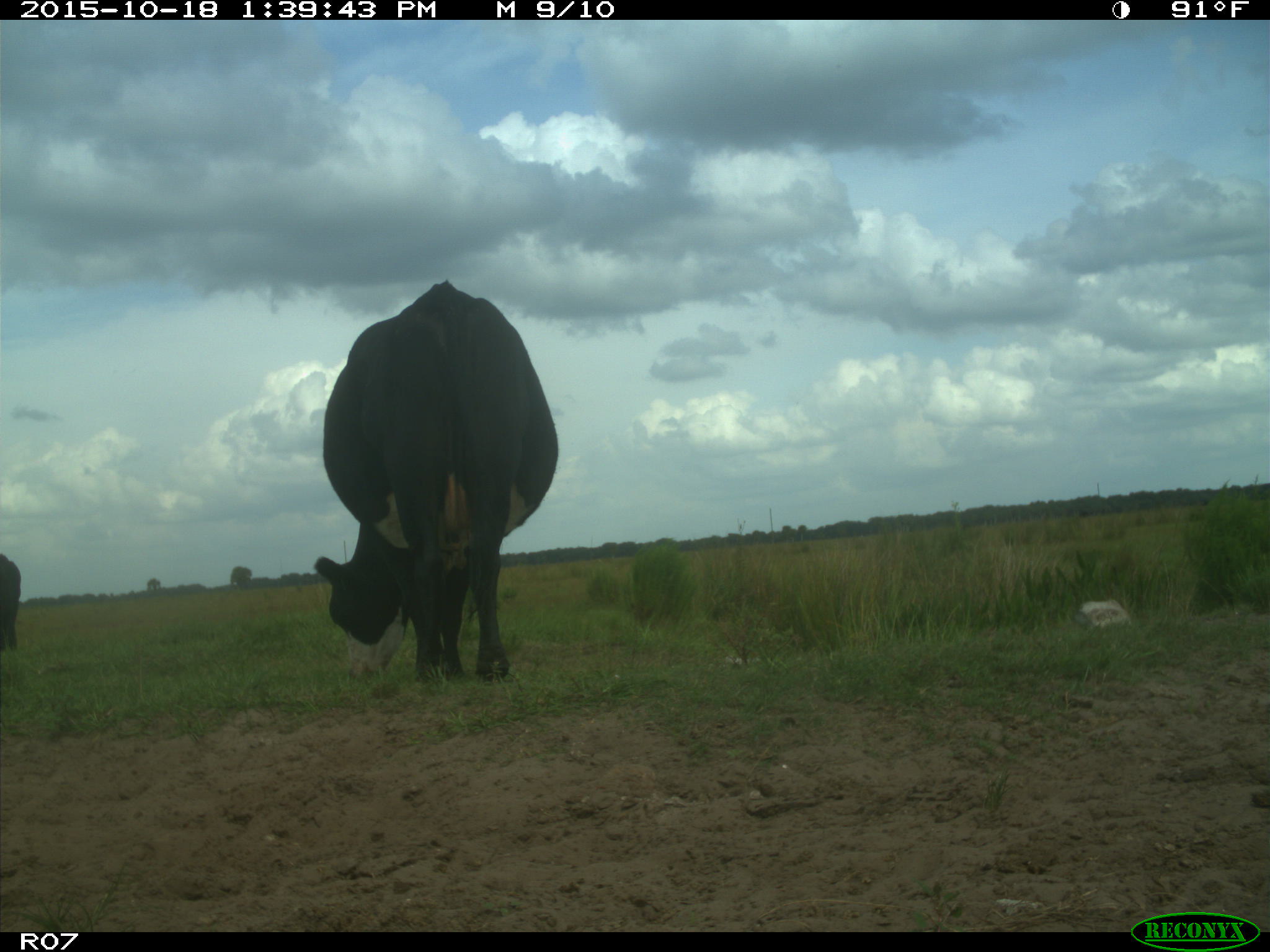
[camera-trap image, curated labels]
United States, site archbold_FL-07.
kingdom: Animalia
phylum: Chordata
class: Mammalia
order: Artiodactyla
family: Bovidae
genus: Bos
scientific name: Bos taurus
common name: domestic cow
Bos taurus (domestic cow).